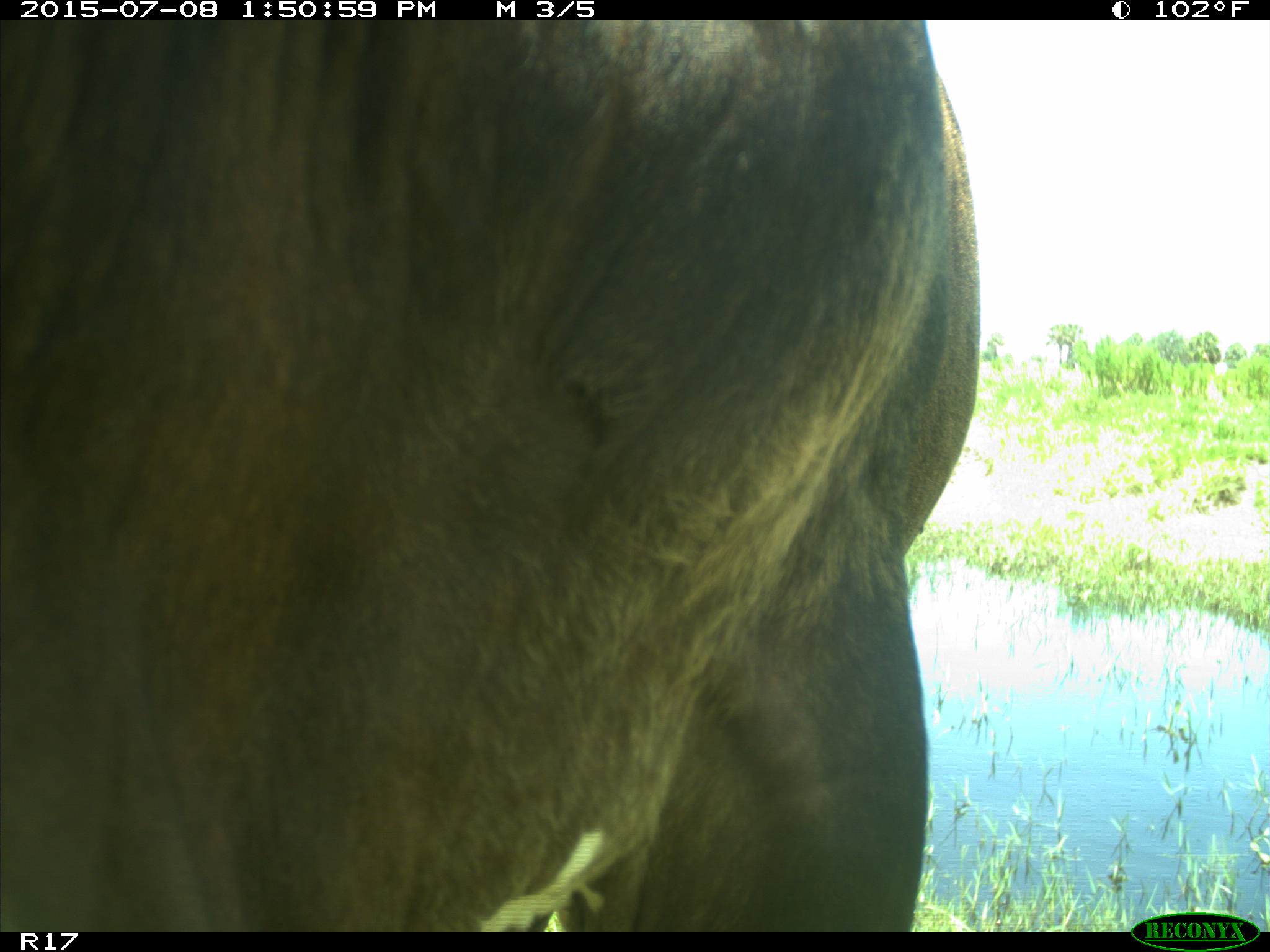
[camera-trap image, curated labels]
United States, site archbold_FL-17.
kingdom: Animalia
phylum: Chordata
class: Mammalia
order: Artiodactyla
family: Bovidae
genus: Bos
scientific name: Bos taurus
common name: domestic cow